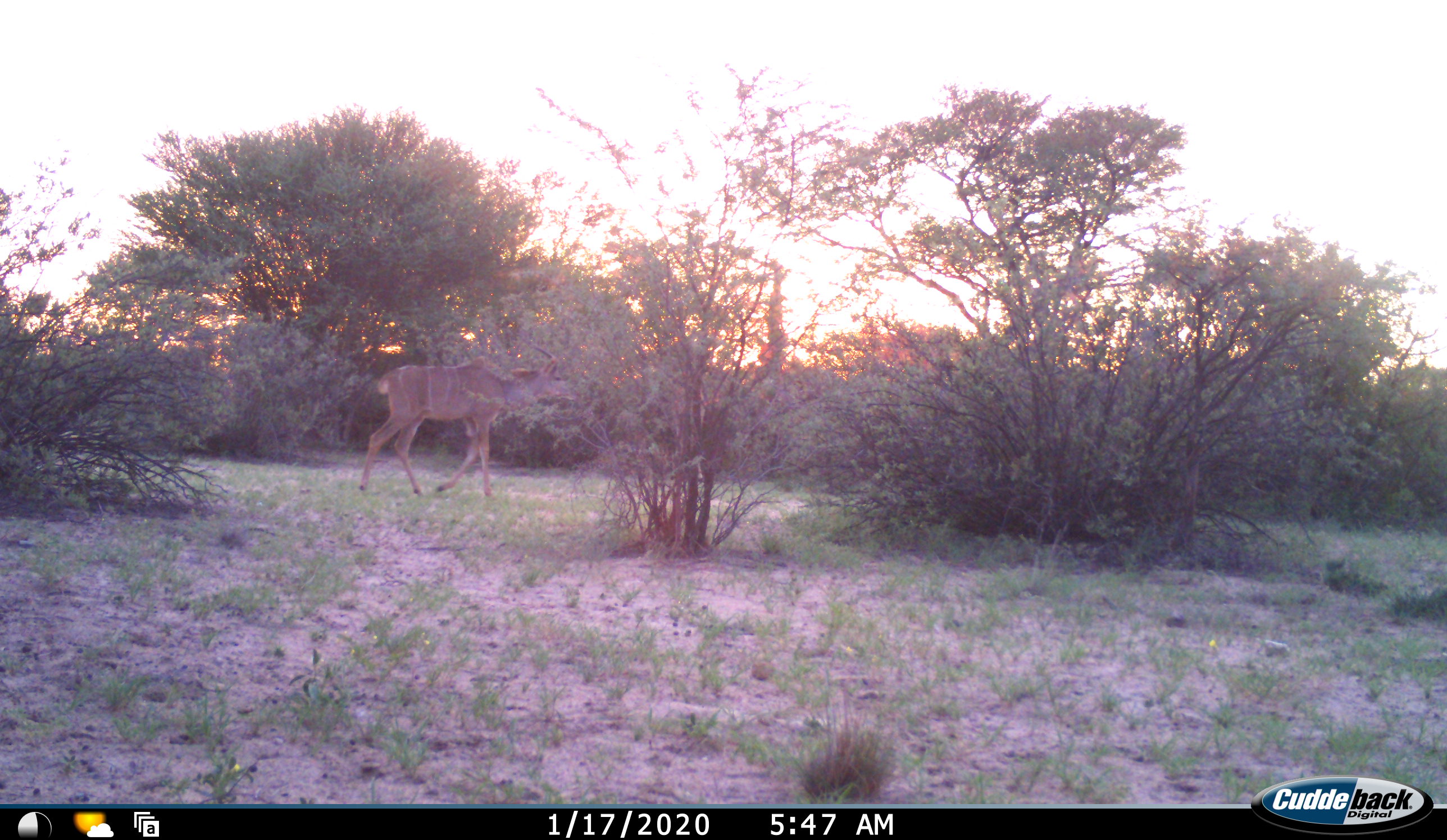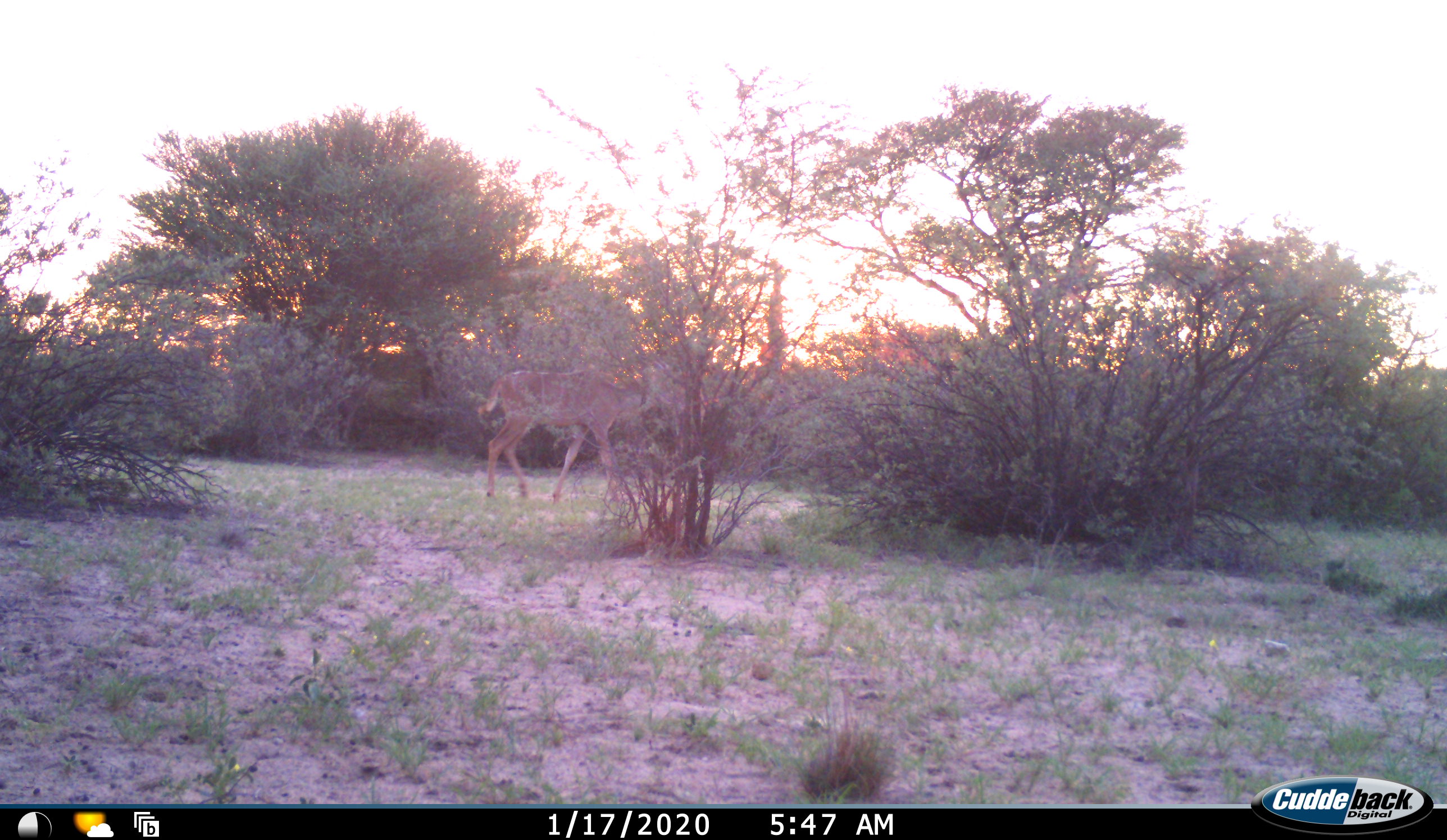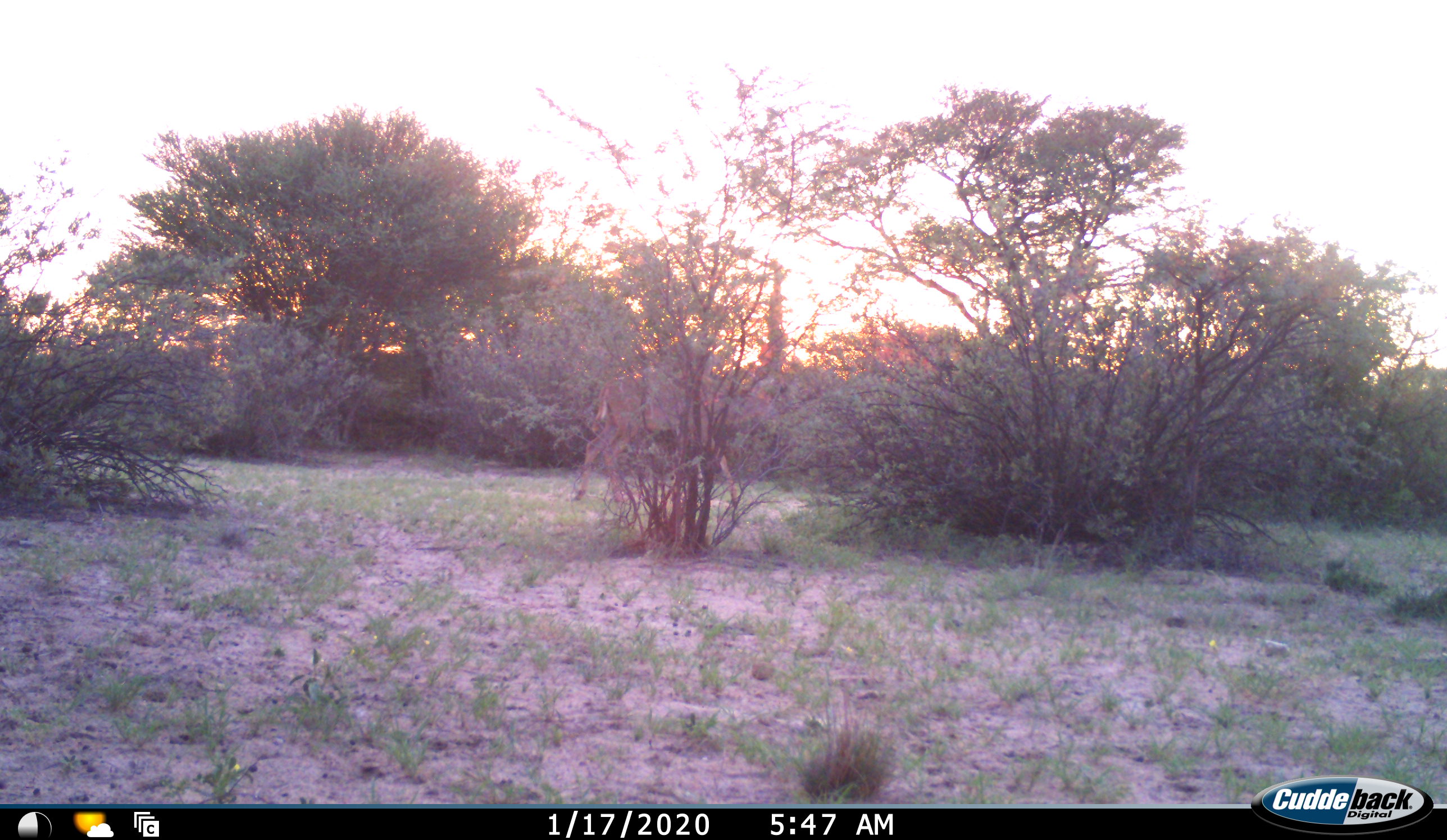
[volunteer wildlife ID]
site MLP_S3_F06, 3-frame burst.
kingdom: Animalia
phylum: Chordata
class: Mammalia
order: Artiodactyla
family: Bovidae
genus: Tragelaphus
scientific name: Tragelaphus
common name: kudu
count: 1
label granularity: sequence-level